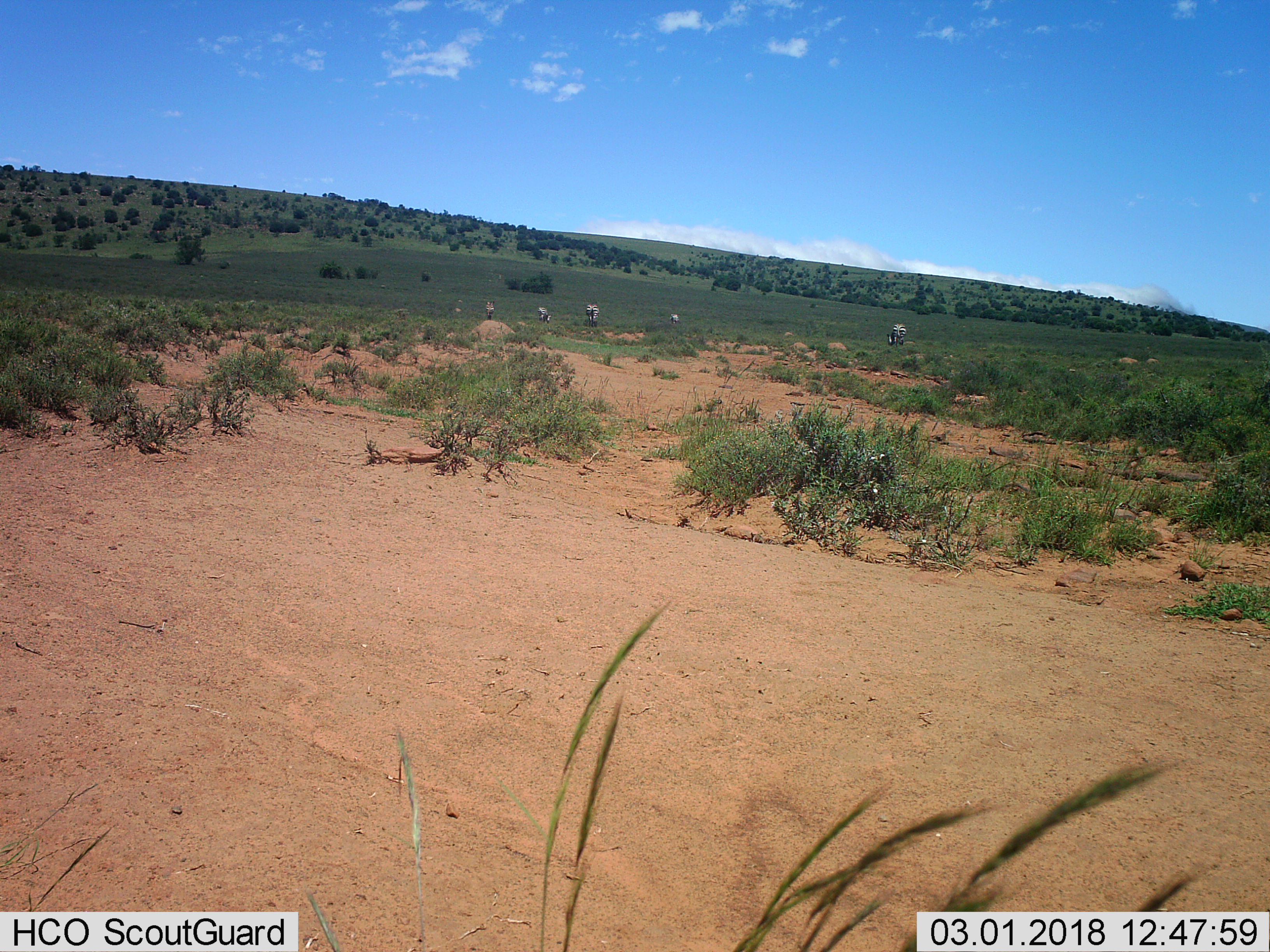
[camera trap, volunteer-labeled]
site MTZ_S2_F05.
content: unidentified animal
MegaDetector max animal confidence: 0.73